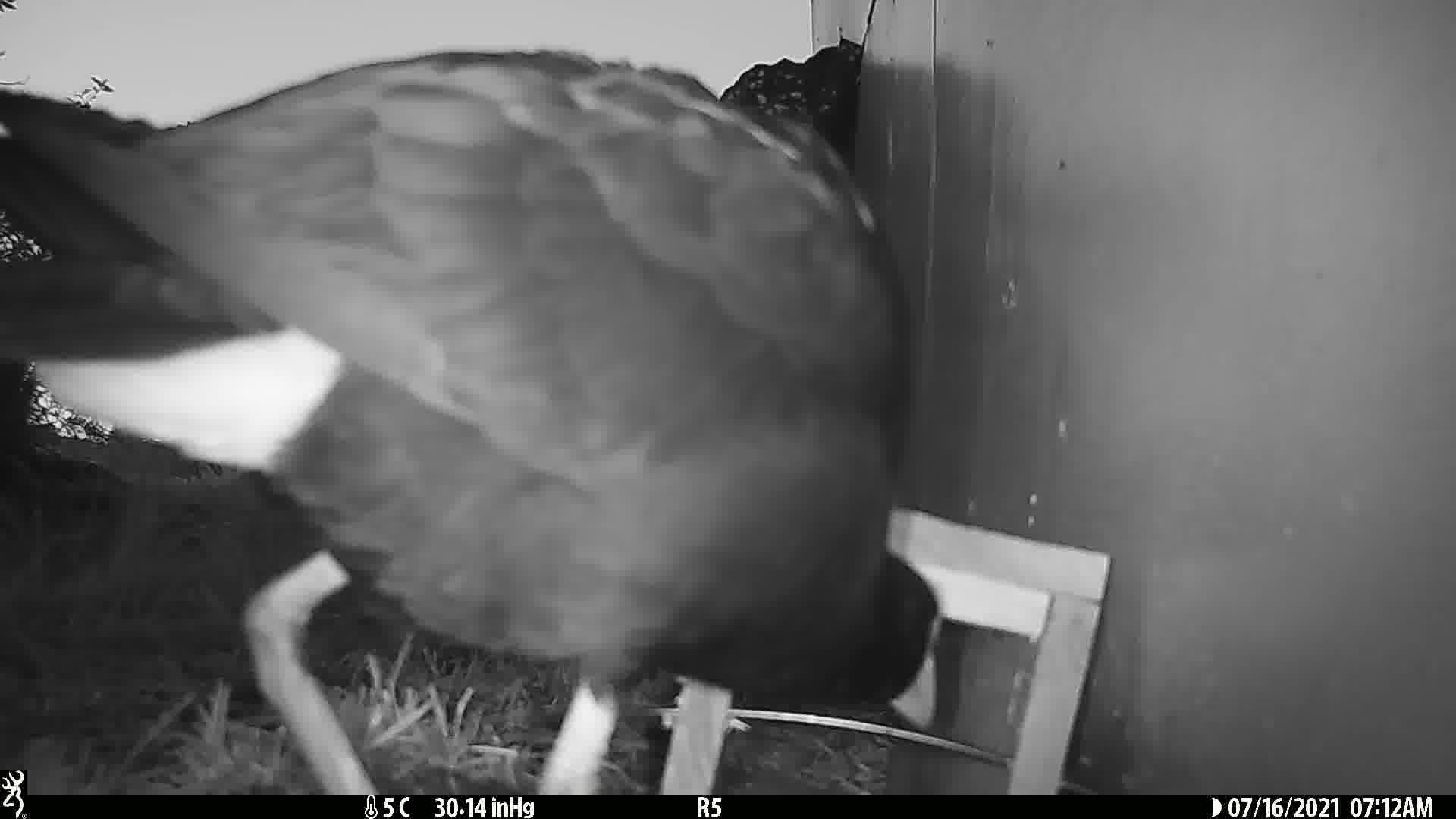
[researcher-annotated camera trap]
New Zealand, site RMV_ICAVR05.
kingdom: Animalia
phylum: Chordata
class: Aves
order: Gruiformes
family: Rallidae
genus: Porphyrio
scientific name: Porphyrio melanotus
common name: australasian swamphen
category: pukeko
Pukeko (australasian swamphen) (Porphyrio melanotus).